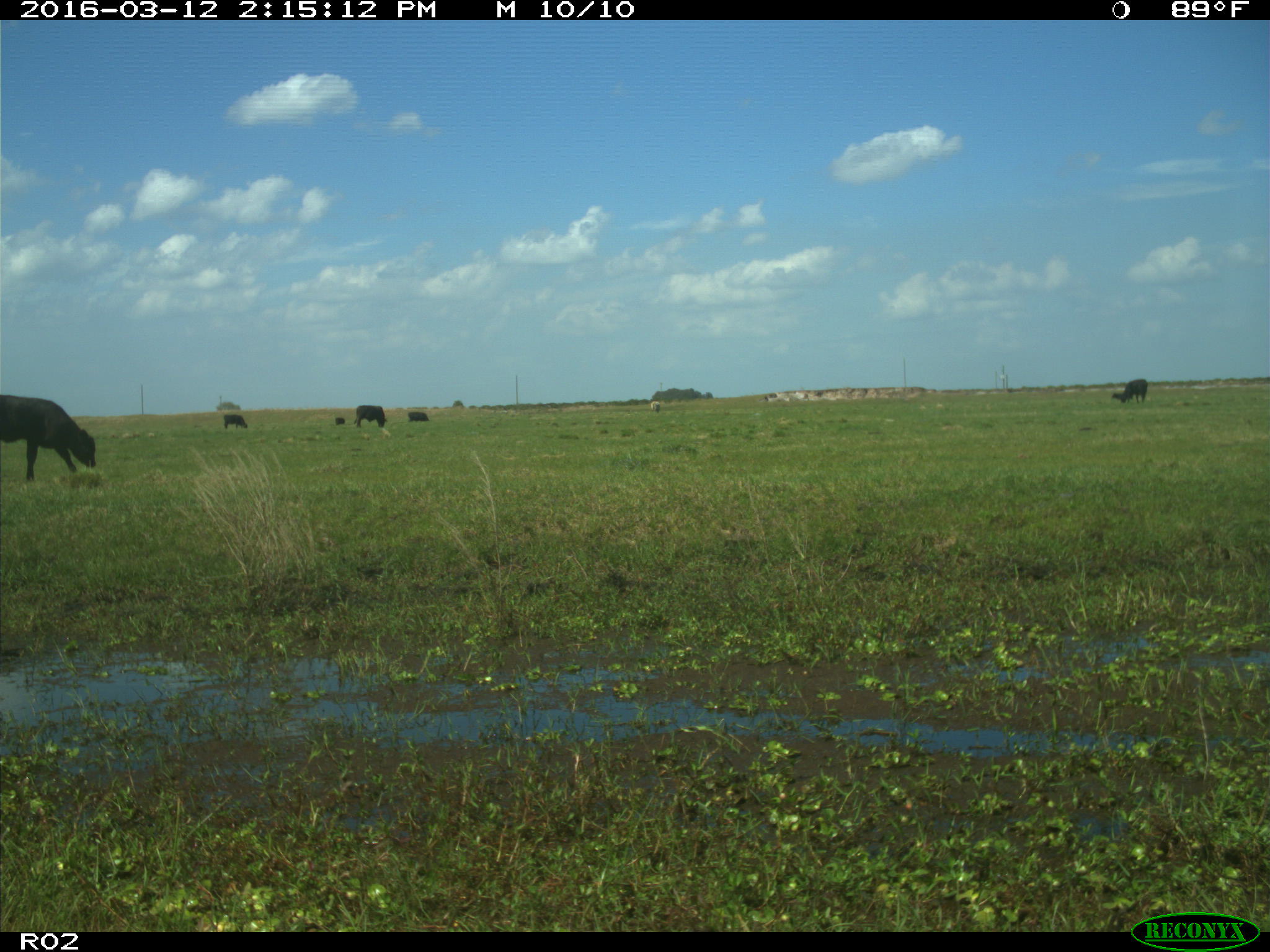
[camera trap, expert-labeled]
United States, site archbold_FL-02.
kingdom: Animalia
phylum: Chordata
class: Mammalia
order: Artiodactyla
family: Bovidae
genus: Bos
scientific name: Bos taurus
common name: domestic cow